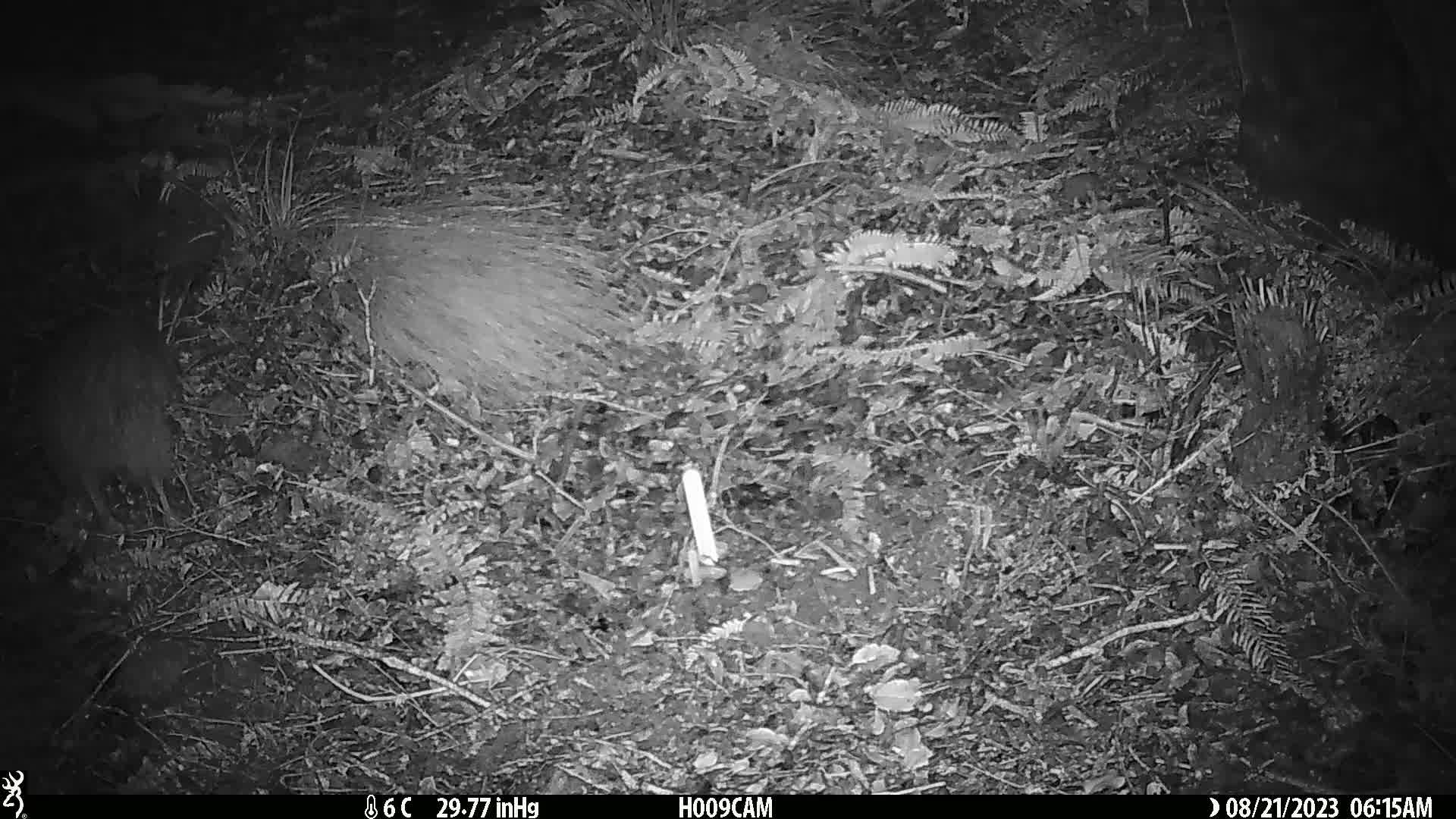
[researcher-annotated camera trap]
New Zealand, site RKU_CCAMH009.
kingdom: Animalia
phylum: Chordata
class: Aves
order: Apterygiformes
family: Apterygidae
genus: Apteryx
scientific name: Apteryx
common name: kiwi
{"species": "kiwi (Apteryx)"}